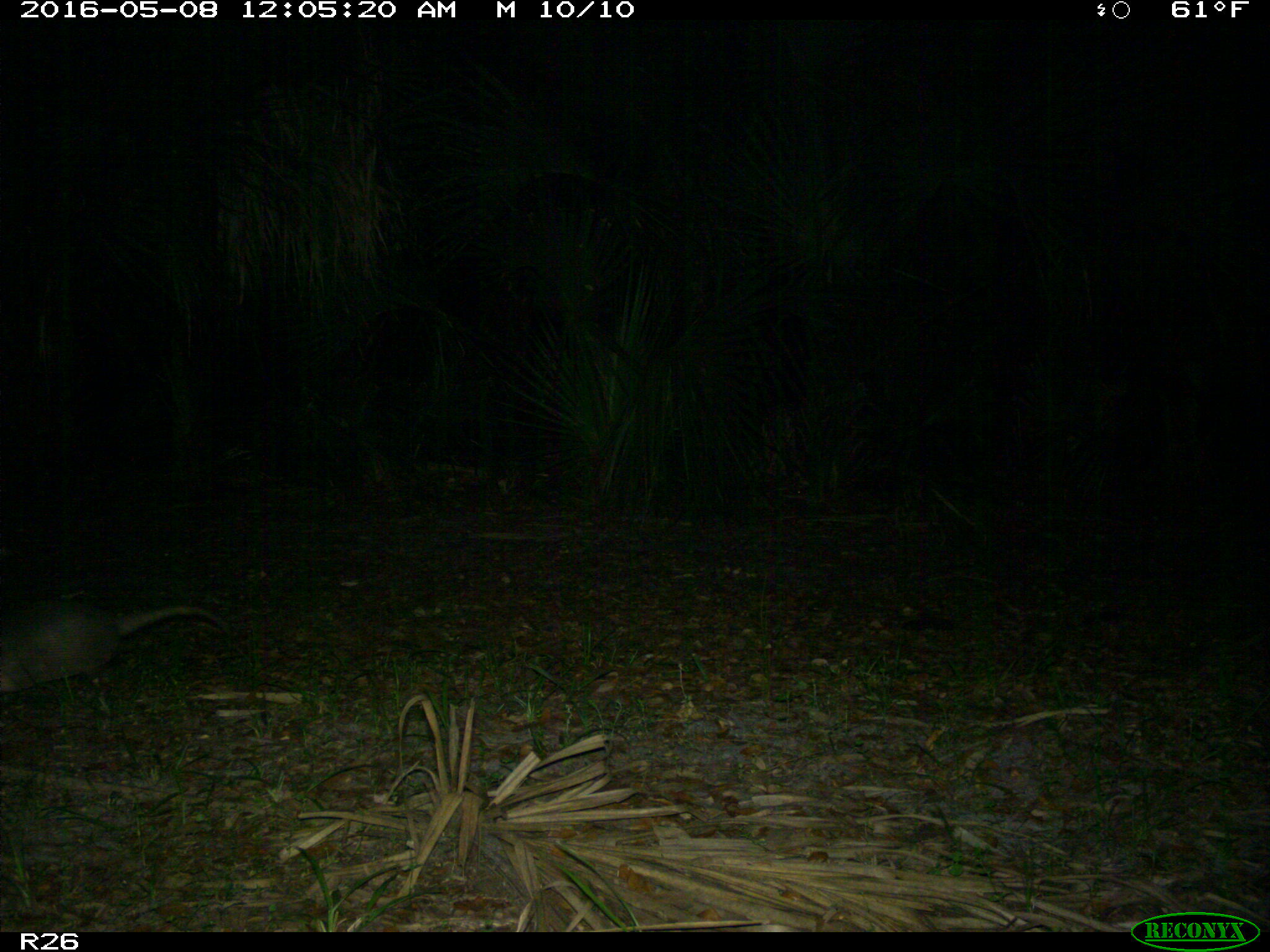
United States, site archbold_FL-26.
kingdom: Animalia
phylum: Chordata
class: Mammalia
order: Cingulata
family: Dasypodidae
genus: Dasypus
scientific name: Dasypus novemcinctus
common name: nine-banded armadillo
Dasypus novemcinctus (nine-banded armadillo).